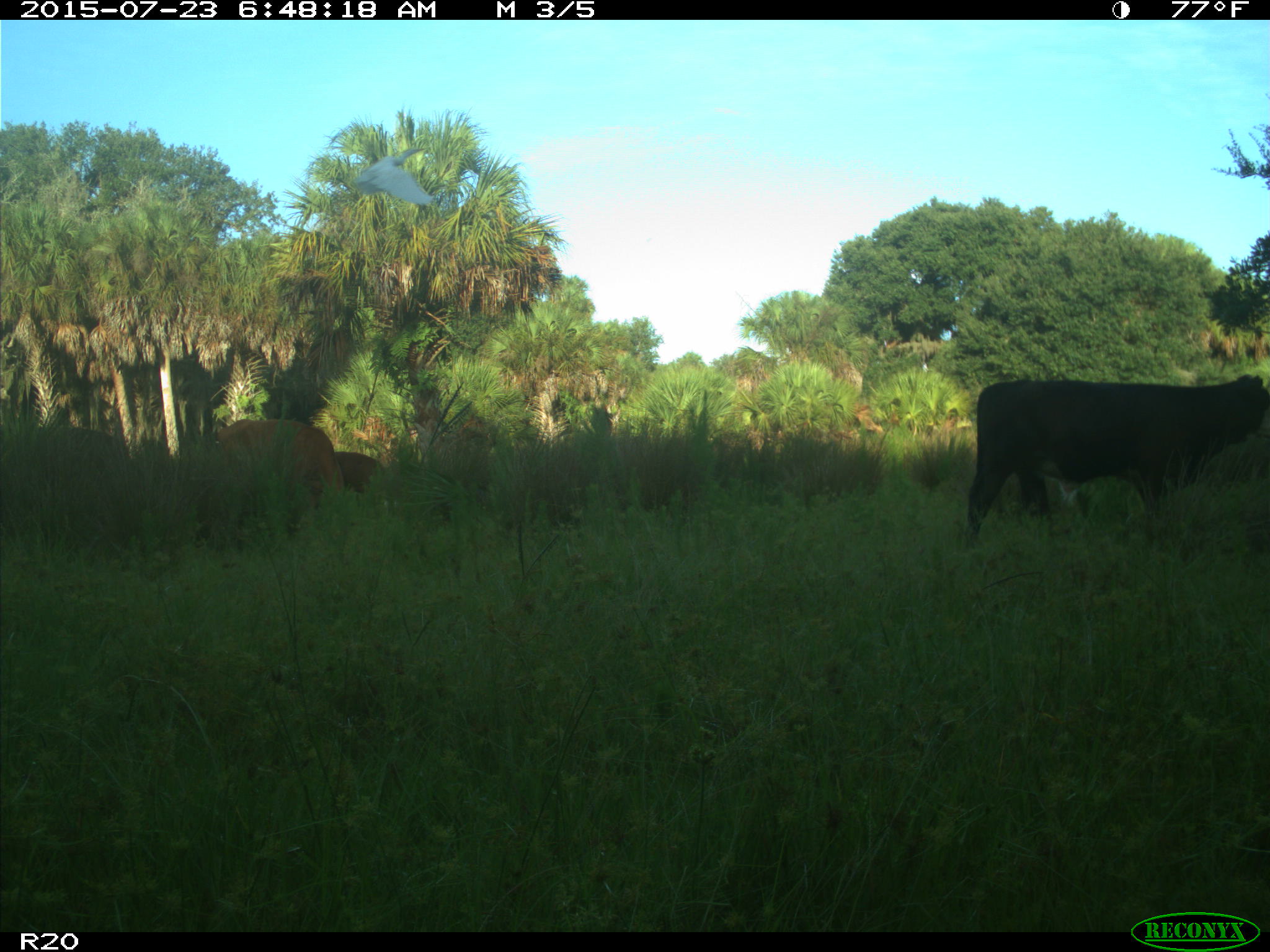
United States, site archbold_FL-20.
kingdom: Animalia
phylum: Chordata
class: Mammalia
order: Artiodactyla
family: Bovidae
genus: Bos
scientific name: Bos taurus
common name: domestic cow